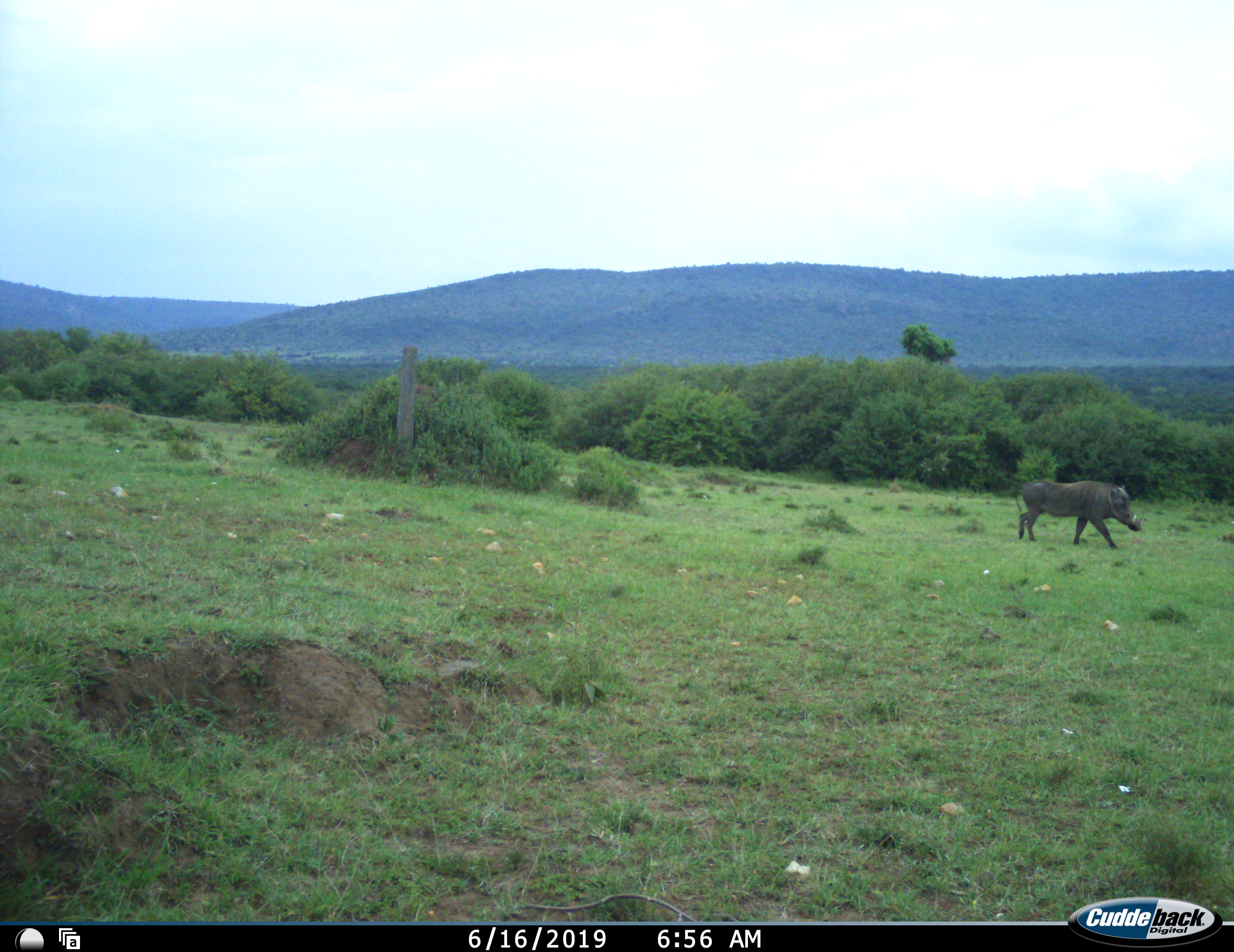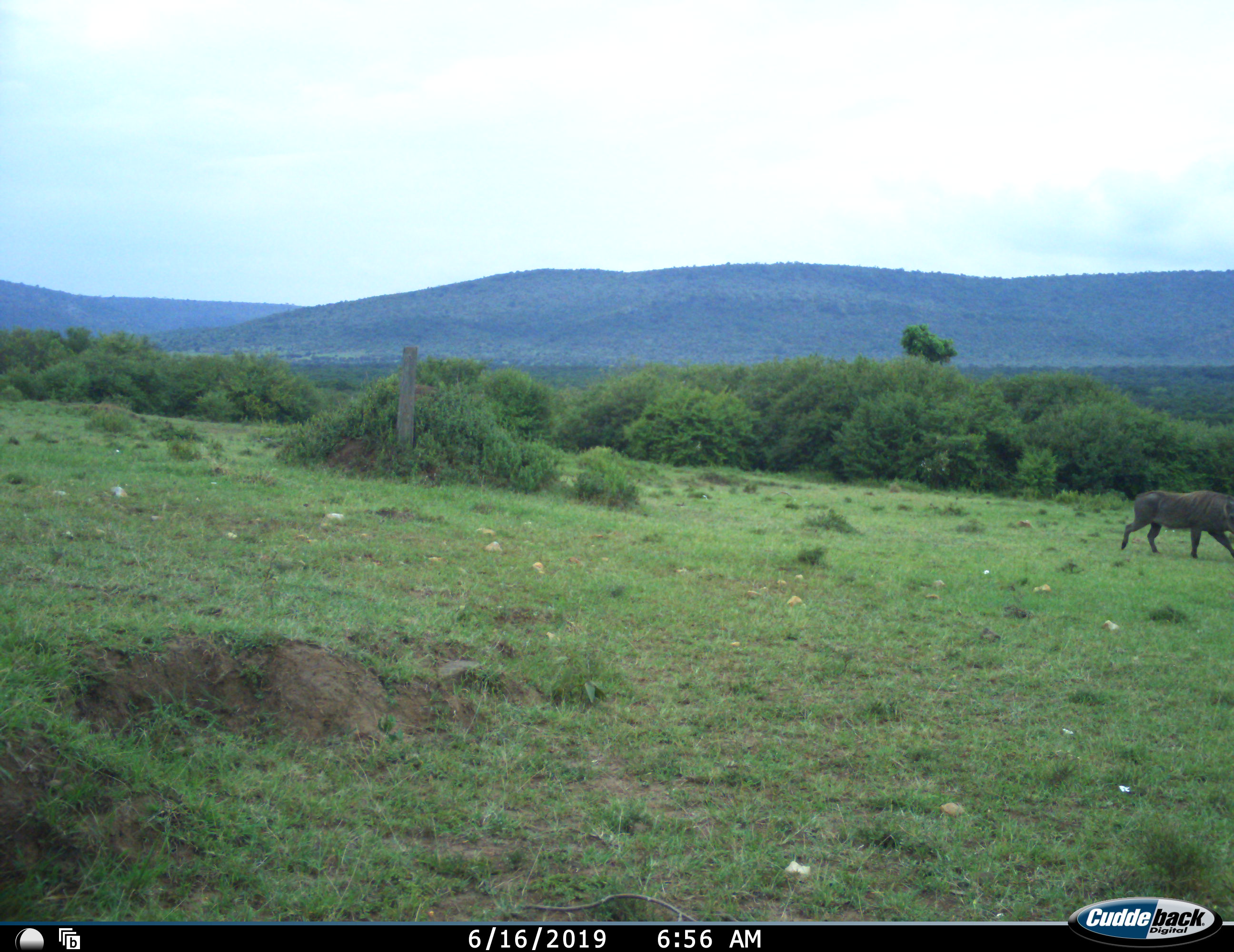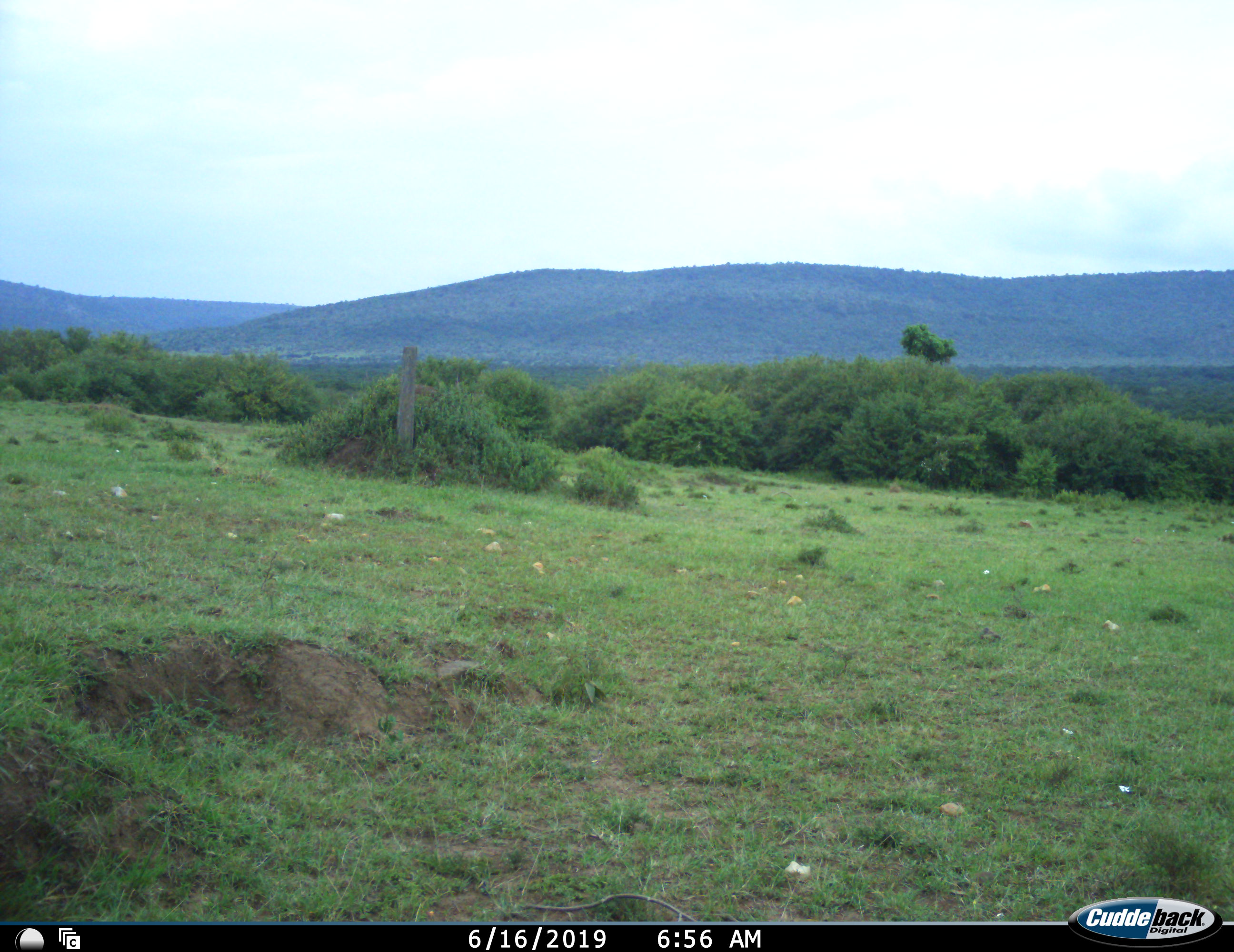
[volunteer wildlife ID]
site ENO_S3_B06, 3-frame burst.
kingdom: Animalia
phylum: Chordata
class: Mammalia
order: Artiodactyla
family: Suidae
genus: Phacochoerus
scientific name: Phacochoerus africanus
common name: warthog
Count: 1.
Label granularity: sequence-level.